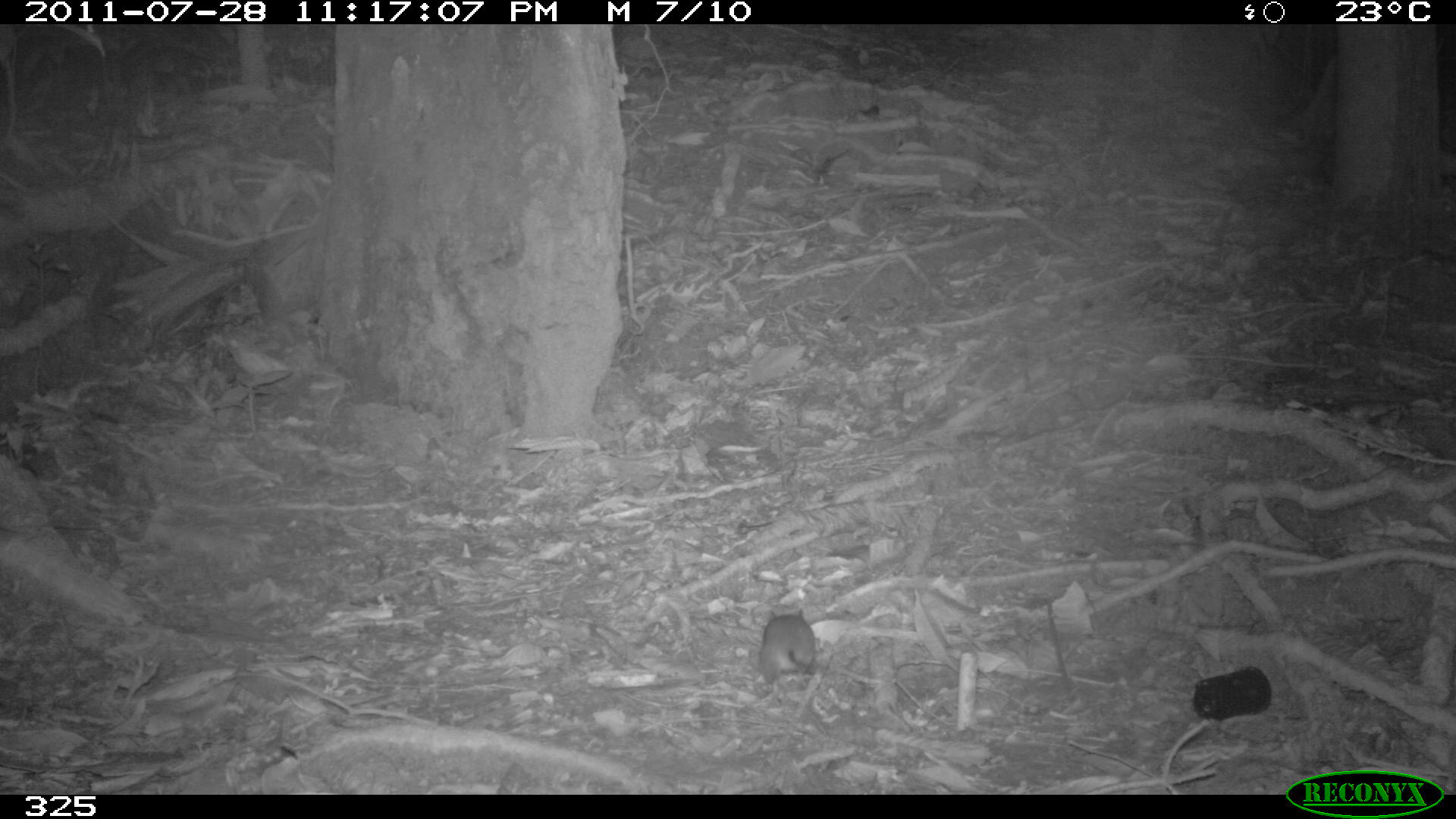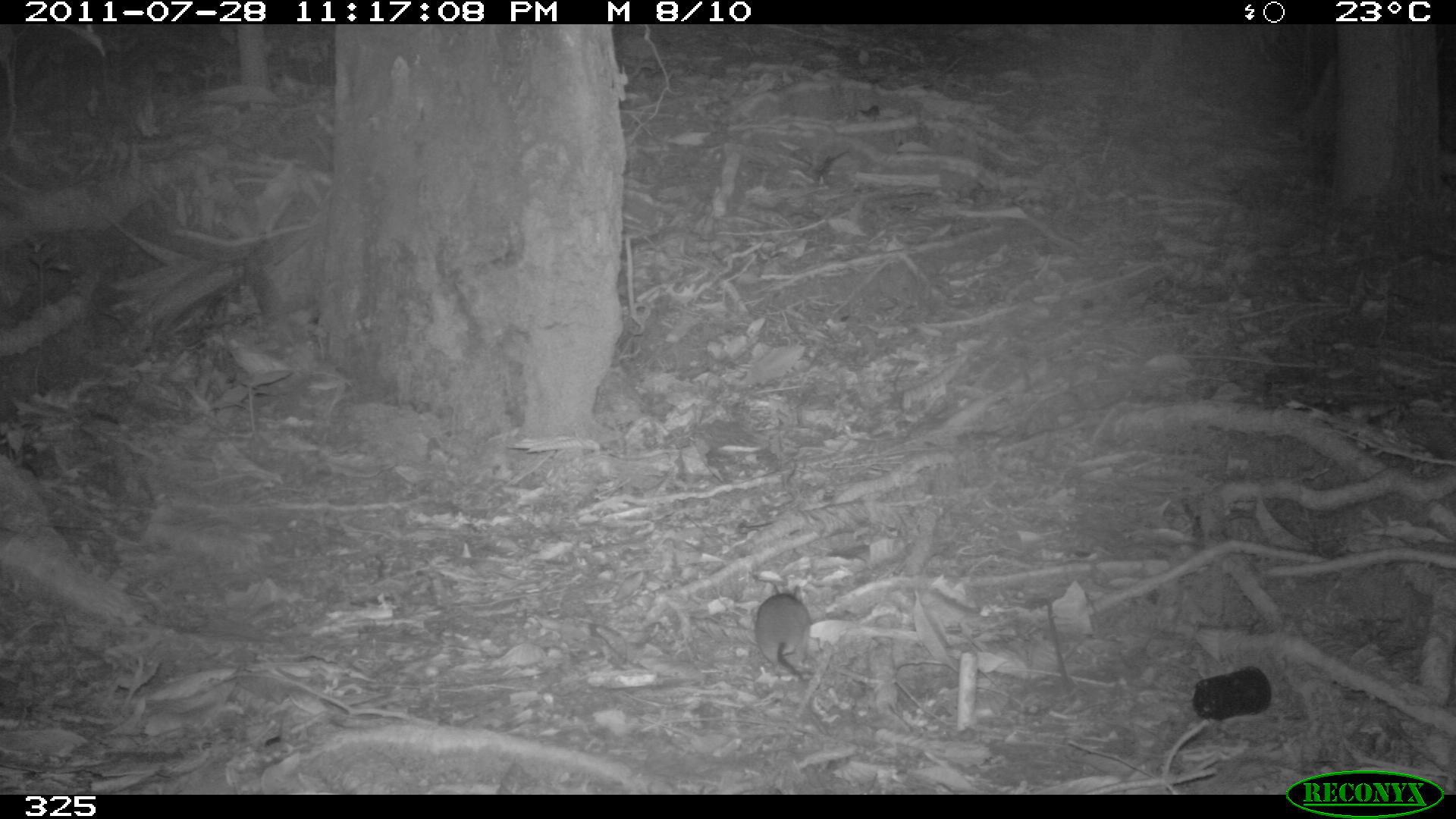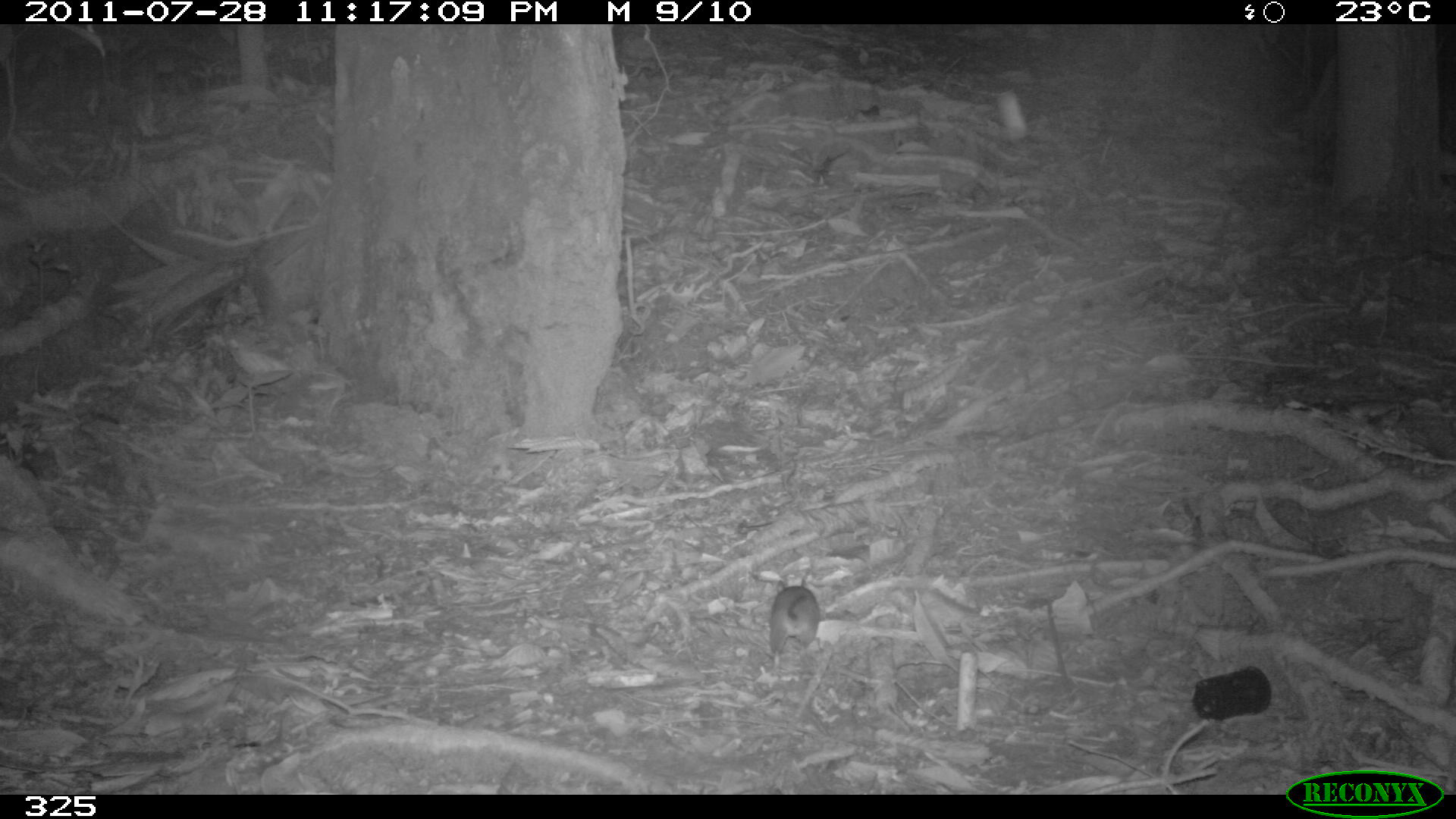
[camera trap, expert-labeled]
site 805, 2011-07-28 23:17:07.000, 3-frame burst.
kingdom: Animalia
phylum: Chordata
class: Mammalia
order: Rodentia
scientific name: Rodentia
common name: rodents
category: unknown rodent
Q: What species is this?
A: Unknown rodent (rodents) (Rodentia).